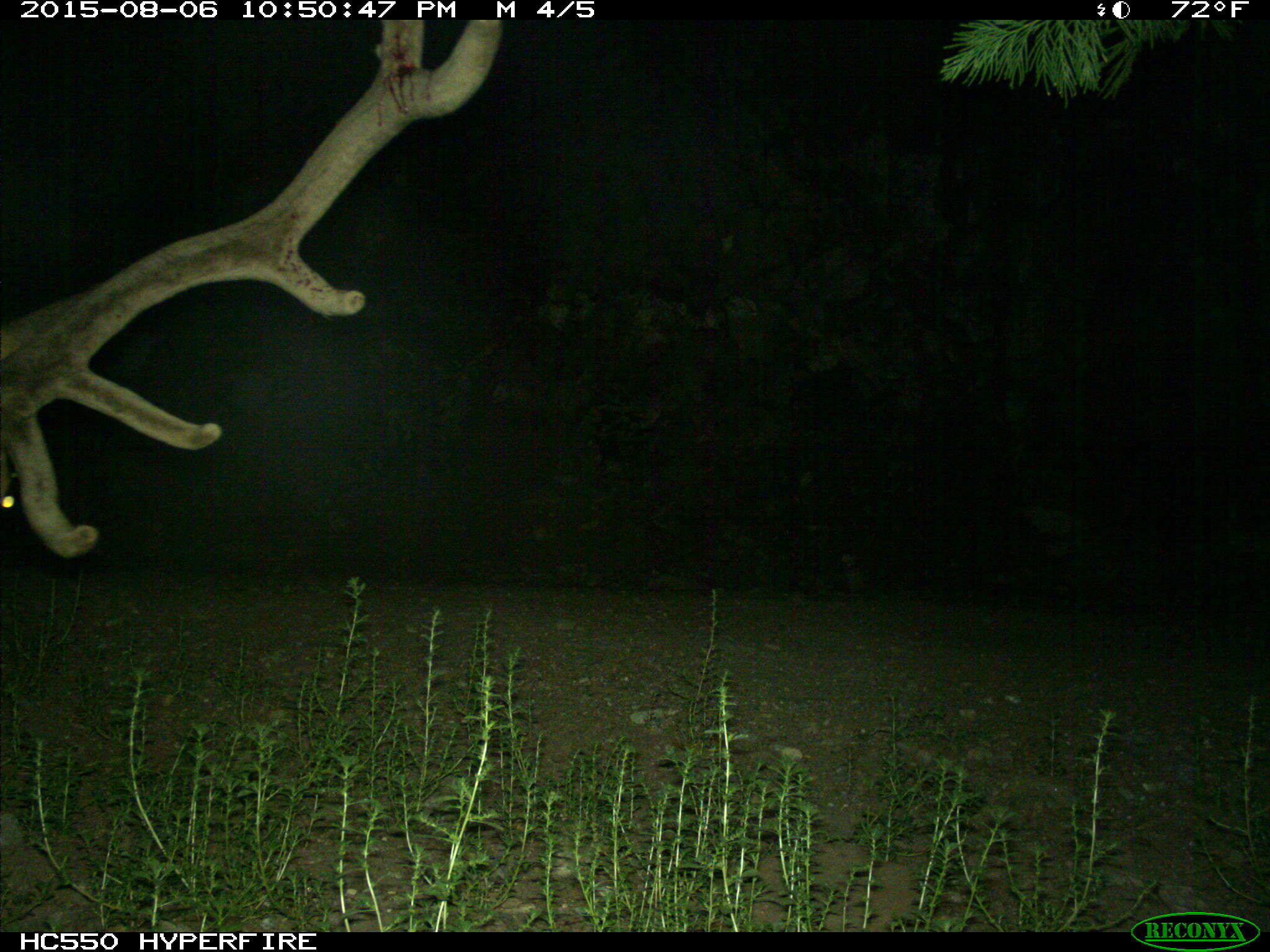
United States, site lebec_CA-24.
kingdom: Animalia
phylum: Chordata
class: Mammalia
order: Artiodactyla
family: Cervidae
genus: Cervus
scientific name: Cervus canadensis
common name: elk